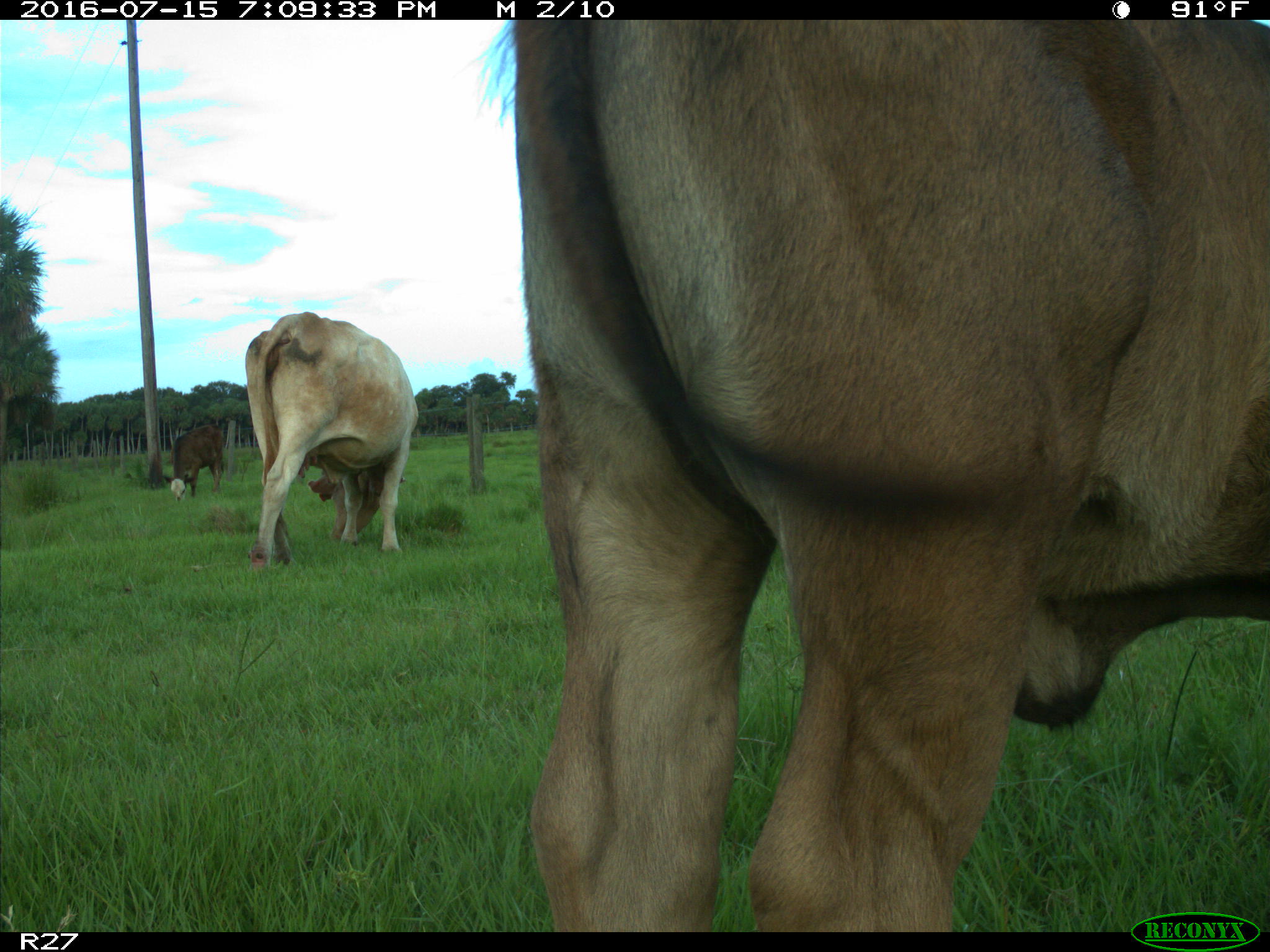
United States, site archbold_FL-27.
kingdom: Animalia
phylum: Chordata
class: Mammalia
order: Artiodactyla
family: Bovidae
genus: Bos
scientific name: Bos taurus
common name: domestic cow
Bos taurus (domestic cow).